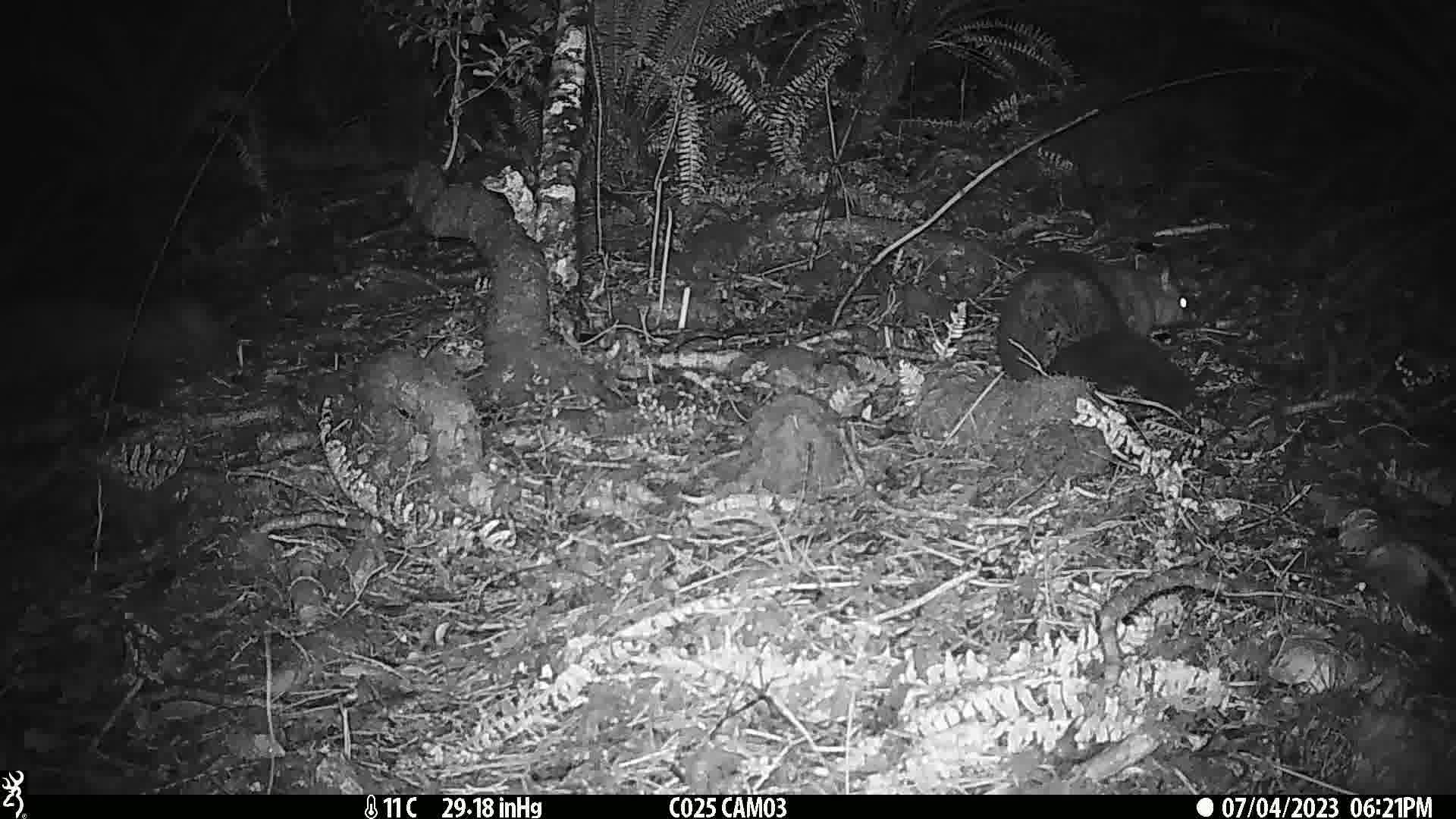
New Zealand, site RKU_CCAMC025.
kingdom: Animalia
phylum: Chordata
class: Mammalia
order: Diprotodontia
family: Phalangeridae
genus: Trichosurus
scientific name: Trichosurus vulpecula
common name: common brushtail possum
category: possum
Possum (common brushtail possum) (Trichosurus vulpecula).